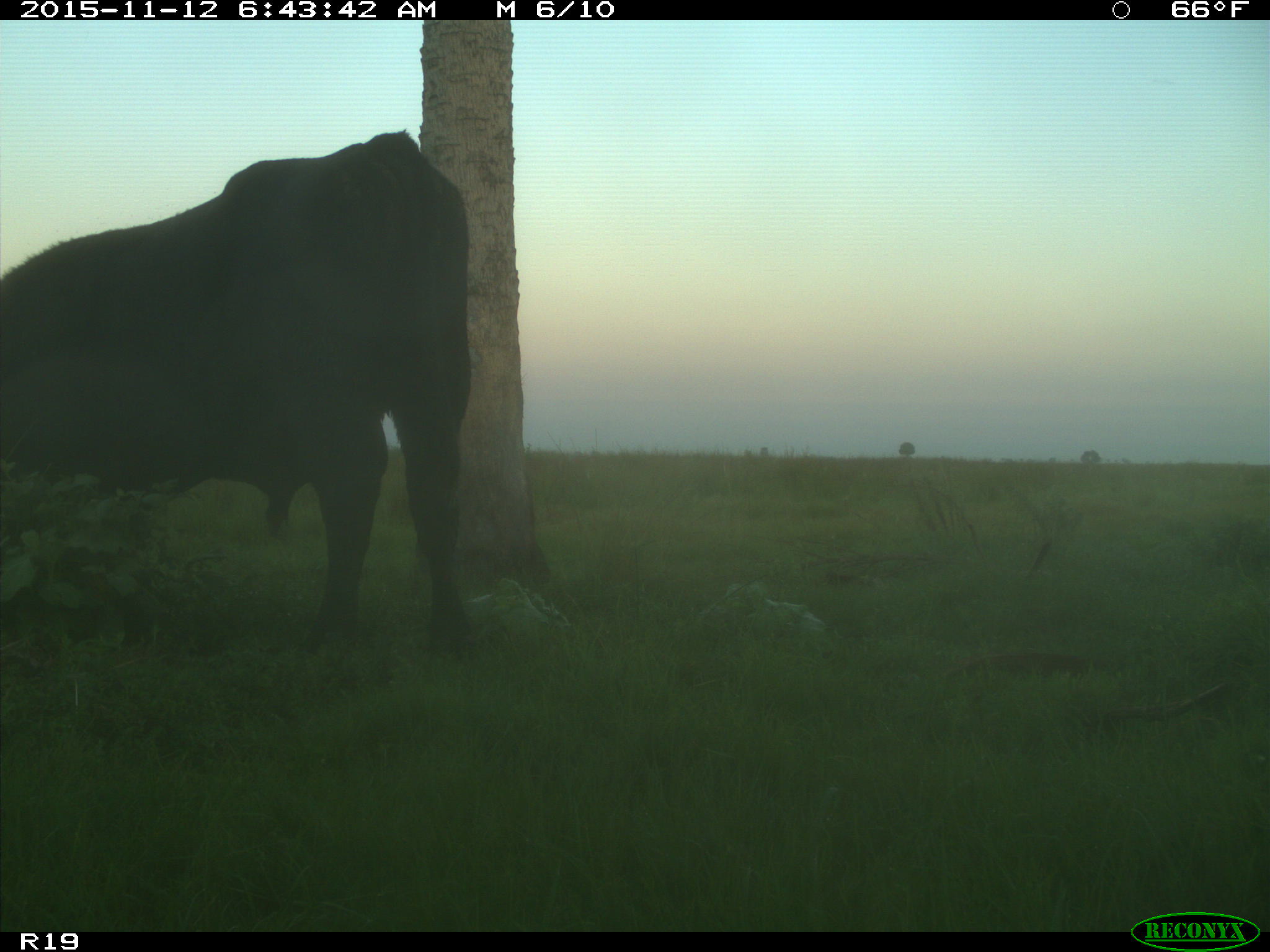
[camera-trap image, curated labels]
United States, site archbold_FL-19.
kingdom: Animalia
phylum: Chordata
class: Mammalia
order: Artiodactyla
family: Bovidae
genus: Bos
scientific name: Bos taurus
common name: domestic cow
Bos taurus (domestic cow).